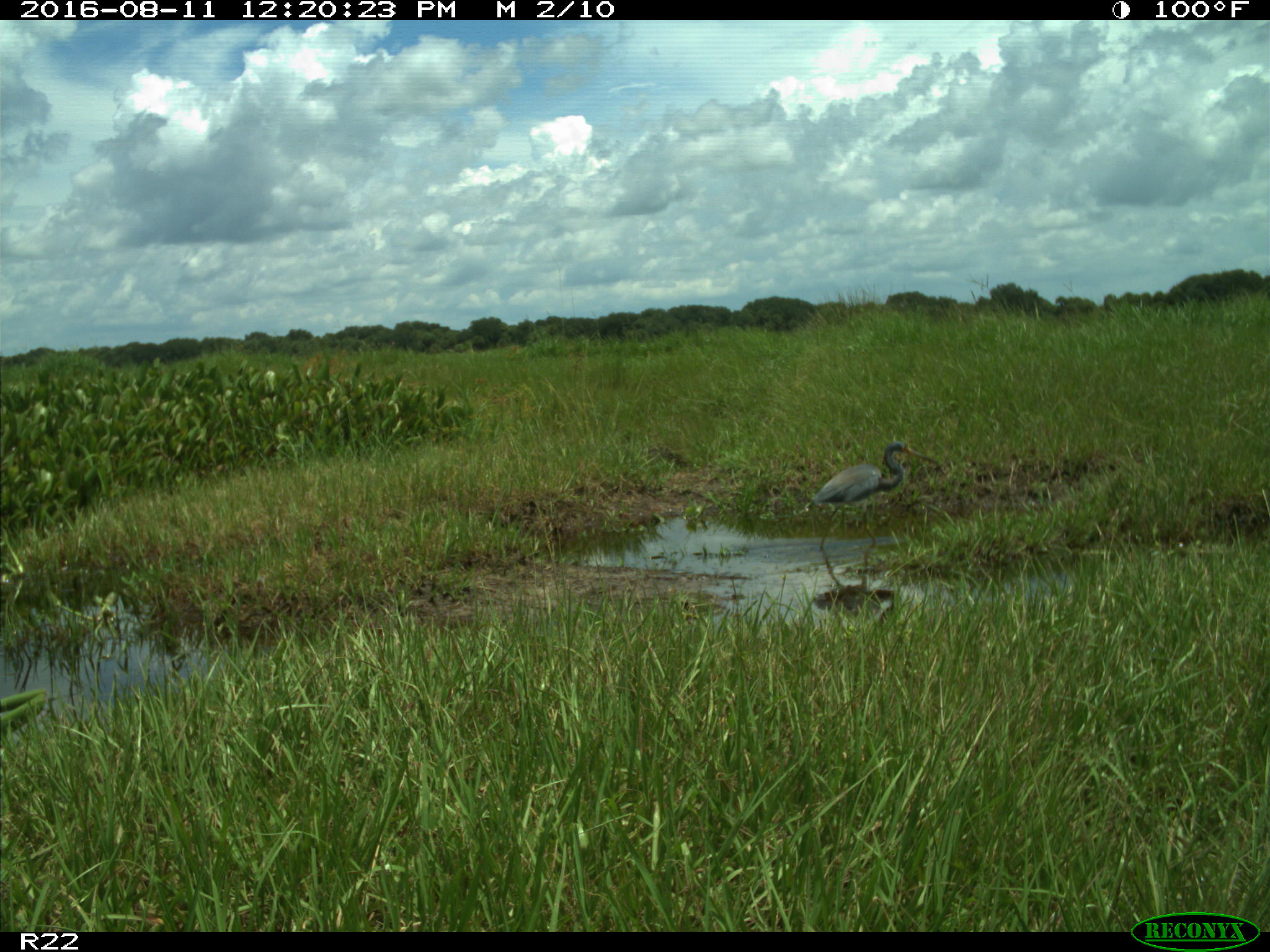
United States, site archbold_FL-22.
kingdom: Animalia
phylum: Chordata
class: Aves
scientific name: Aves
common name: birds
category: unidentified bird